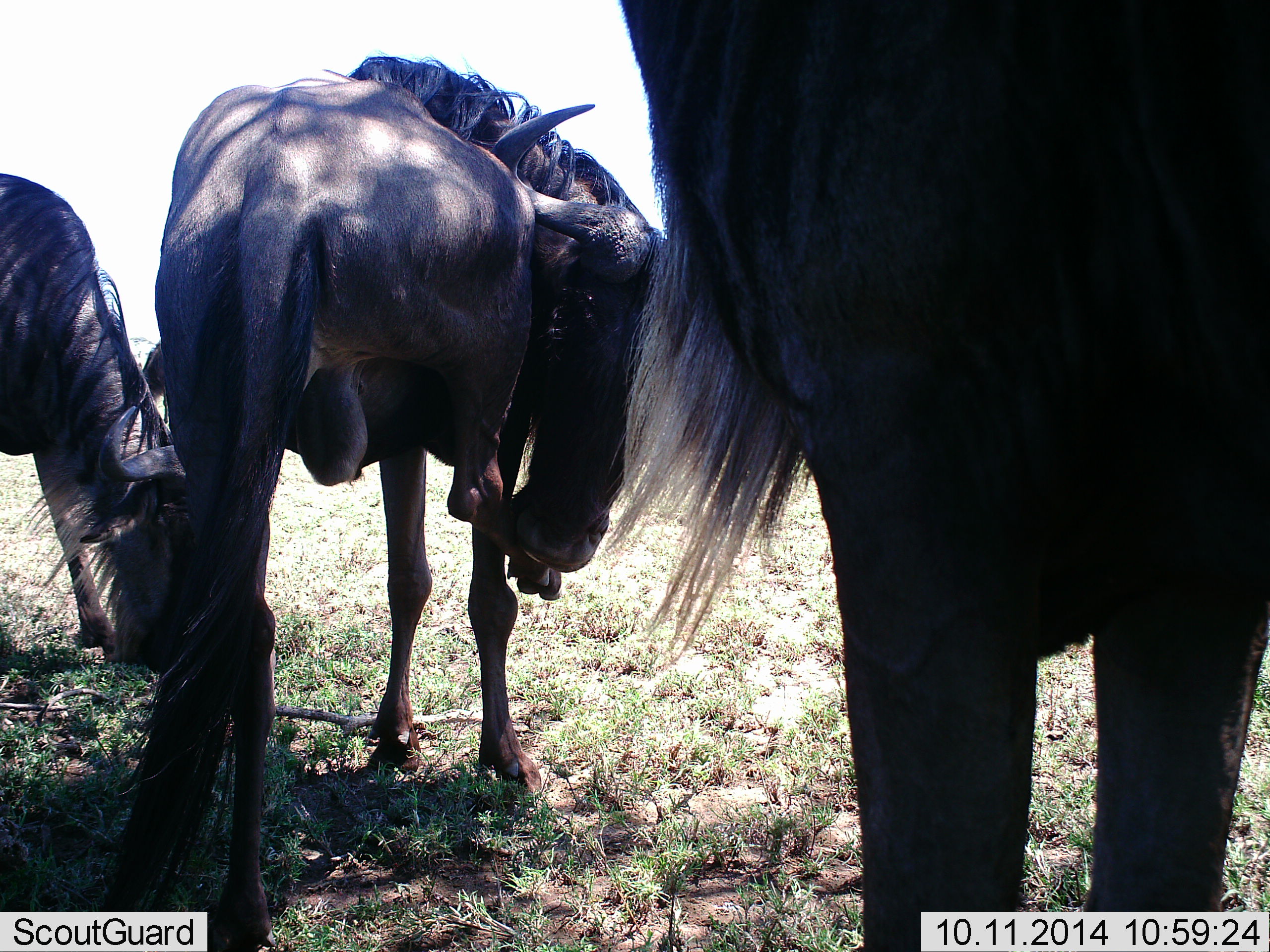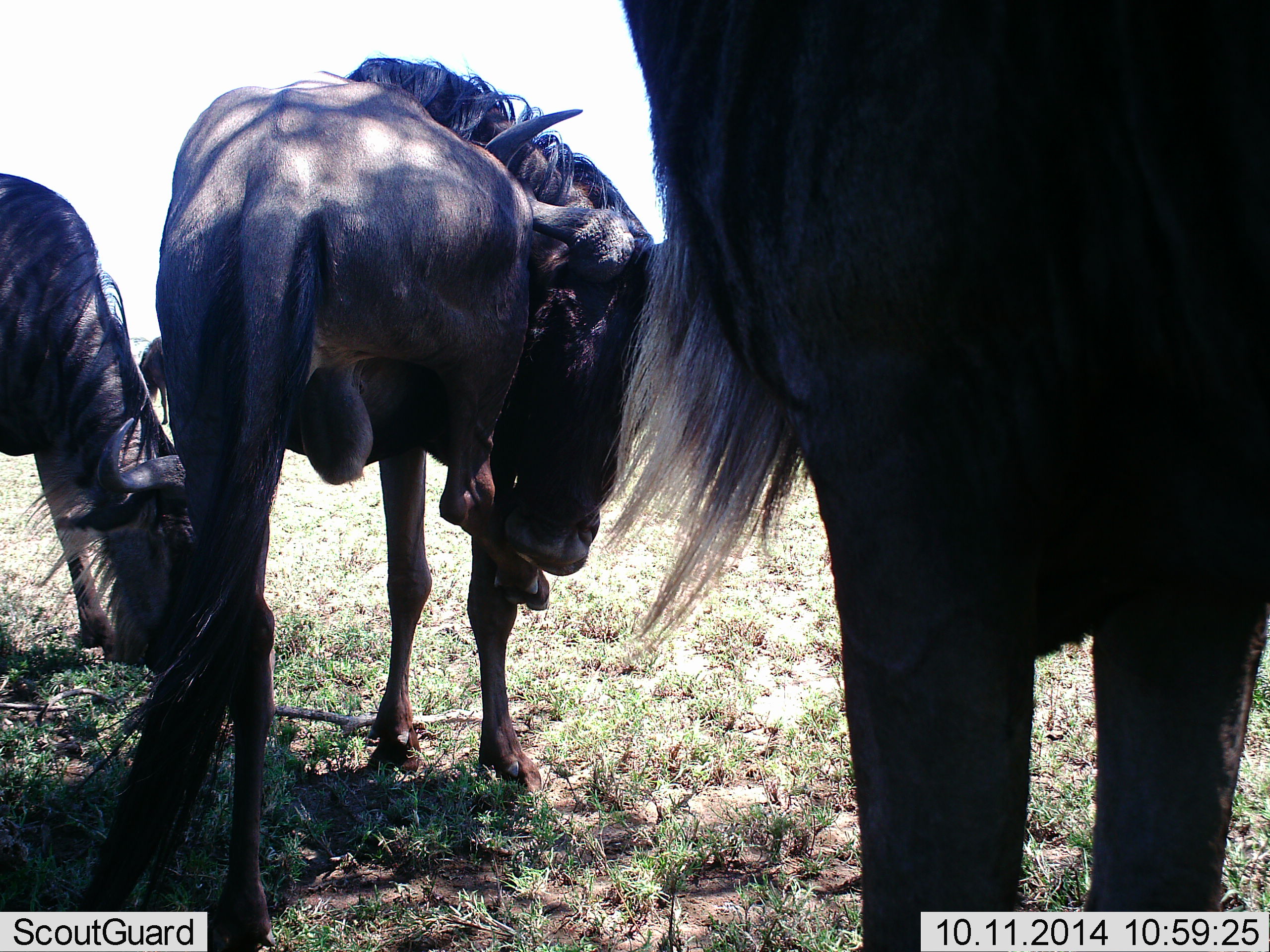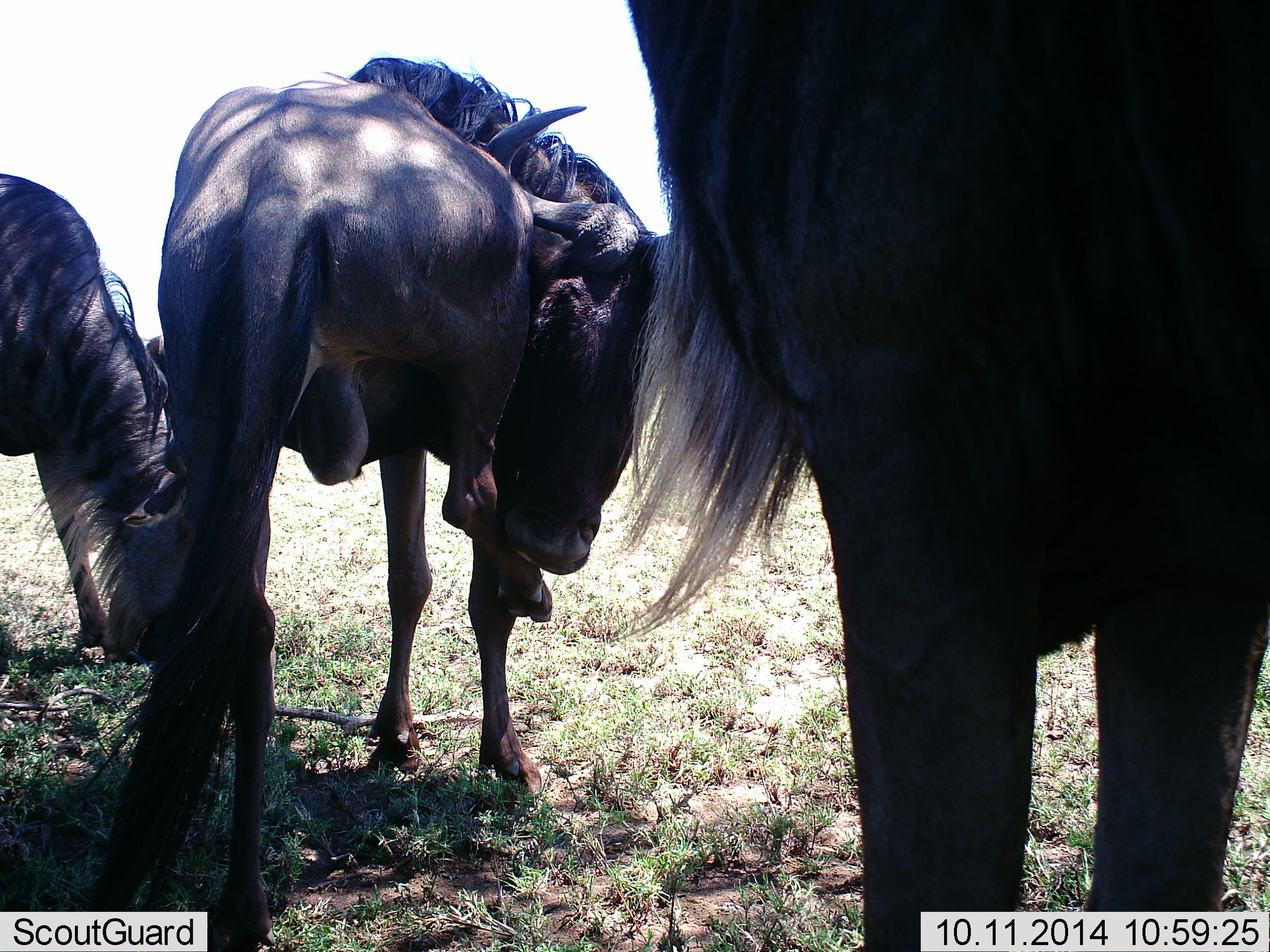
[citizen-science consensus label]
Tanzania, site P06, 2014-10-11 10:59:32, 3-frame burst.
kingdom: Animalia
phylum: Chordata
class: Mammalia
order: Artiodactyla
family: Bovidae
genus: Connochaetes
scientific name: Connochaetes taurinus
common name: blue wildebeest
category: wildebeest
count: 4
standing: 100%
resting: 20%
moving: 0%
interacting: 0%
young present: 0%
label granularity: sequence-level